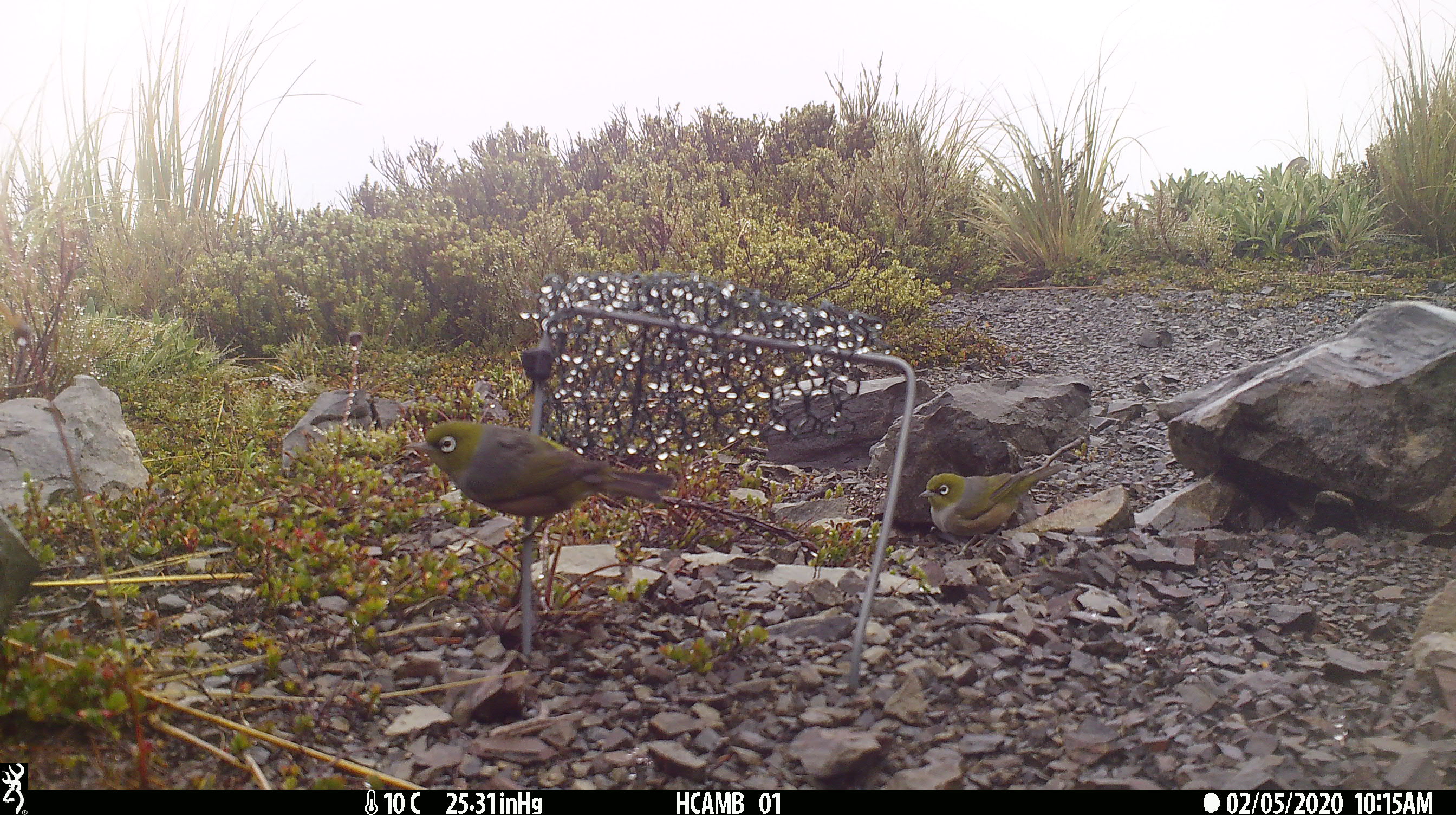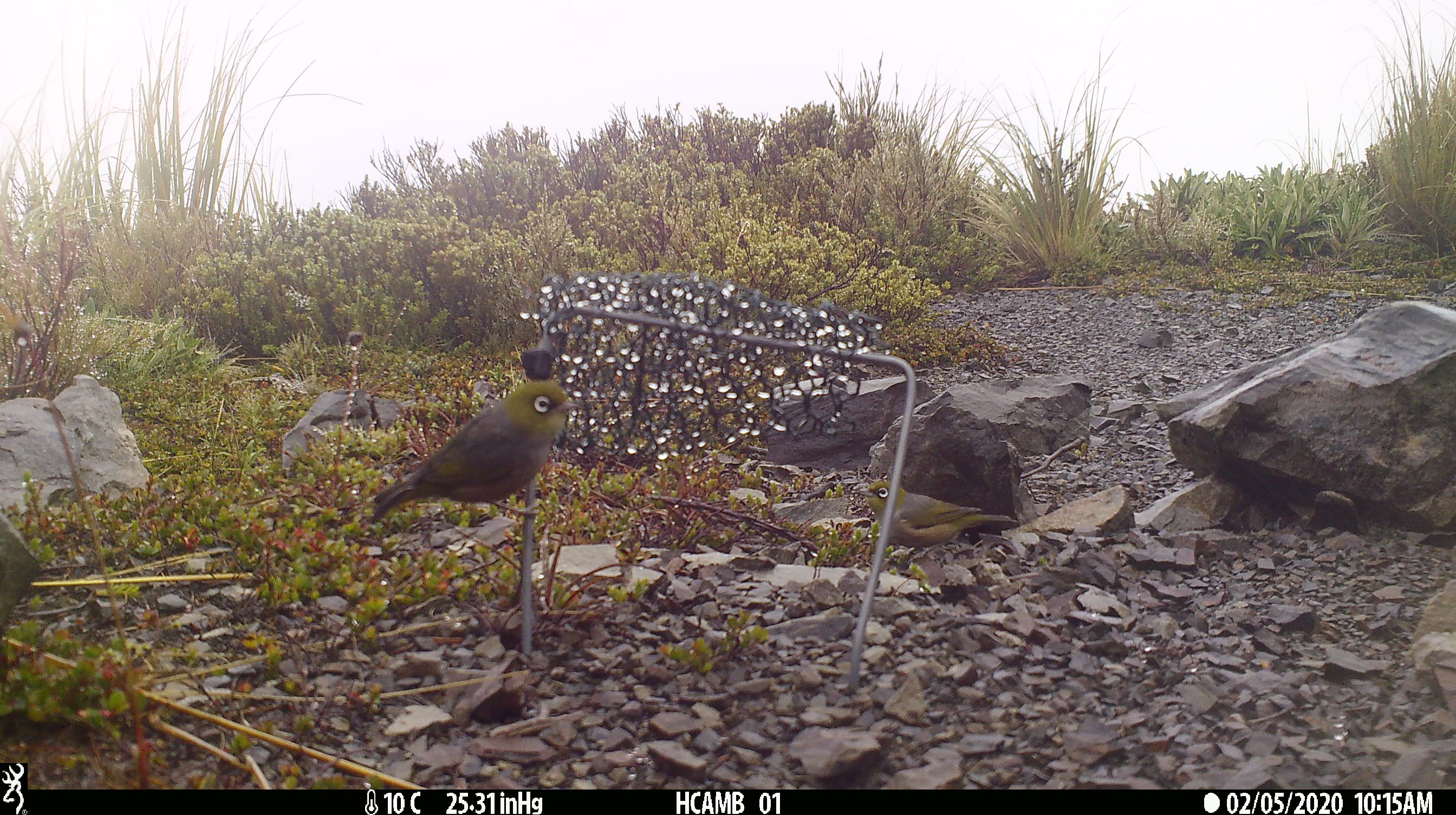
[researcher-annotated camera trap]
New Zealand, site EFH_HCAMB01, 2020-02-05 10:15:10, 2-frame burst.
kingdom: Animalia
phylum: Chordata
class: Aves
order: Passeriformes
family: Zosteropidae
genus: Zosterops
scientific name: Zosterops lateralis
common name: silvereye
Silvereye (Zosterops lateralis).